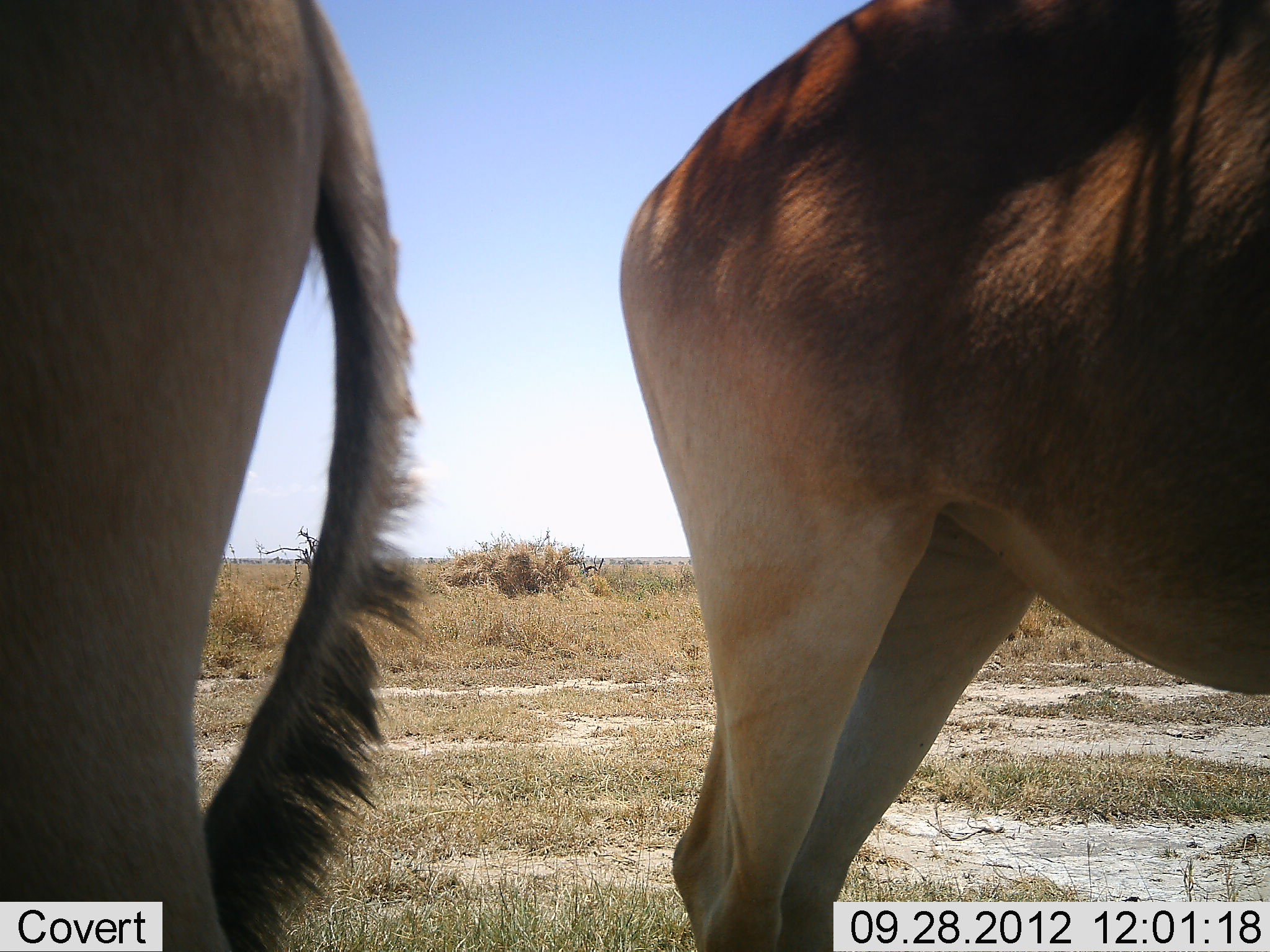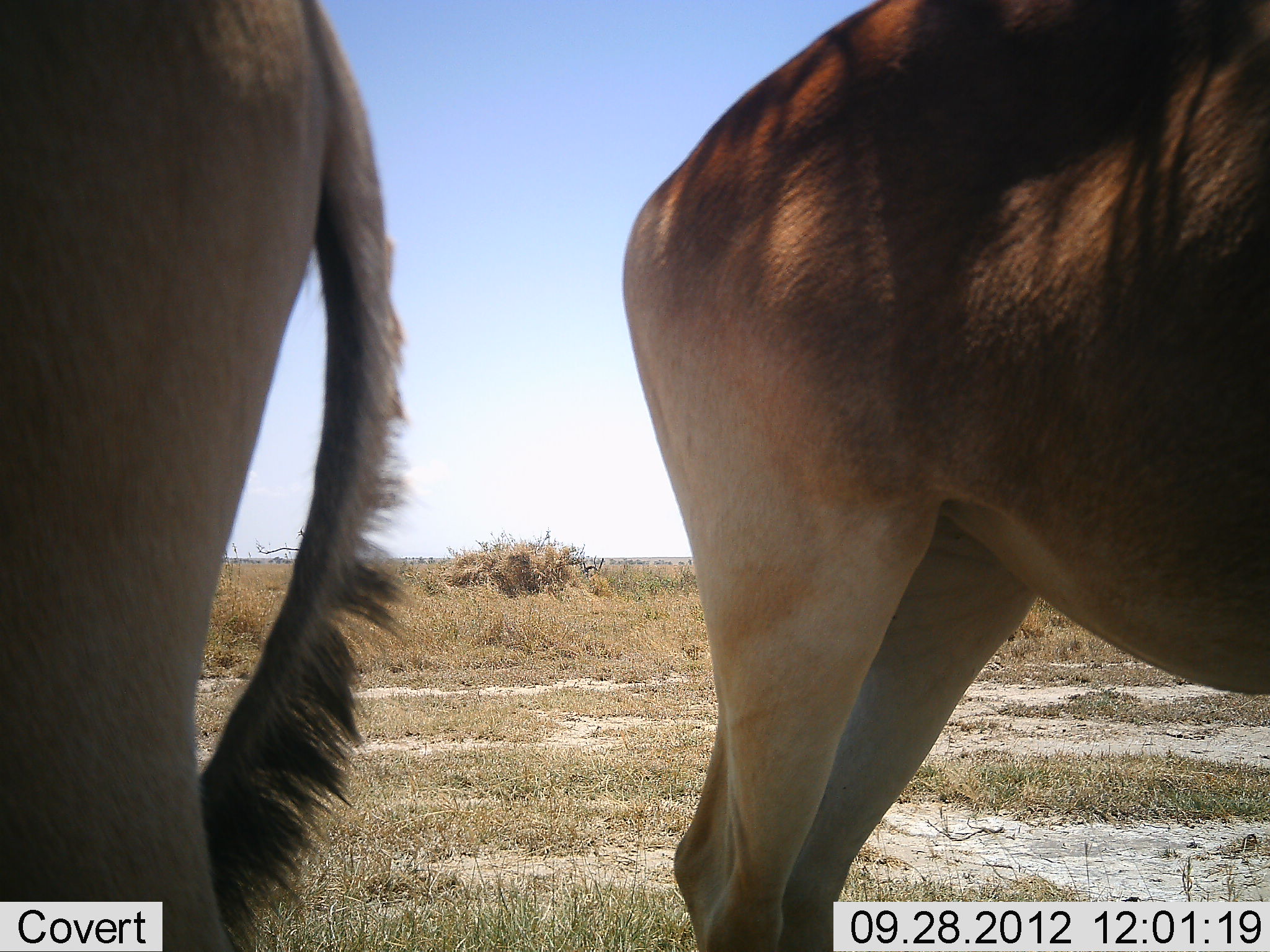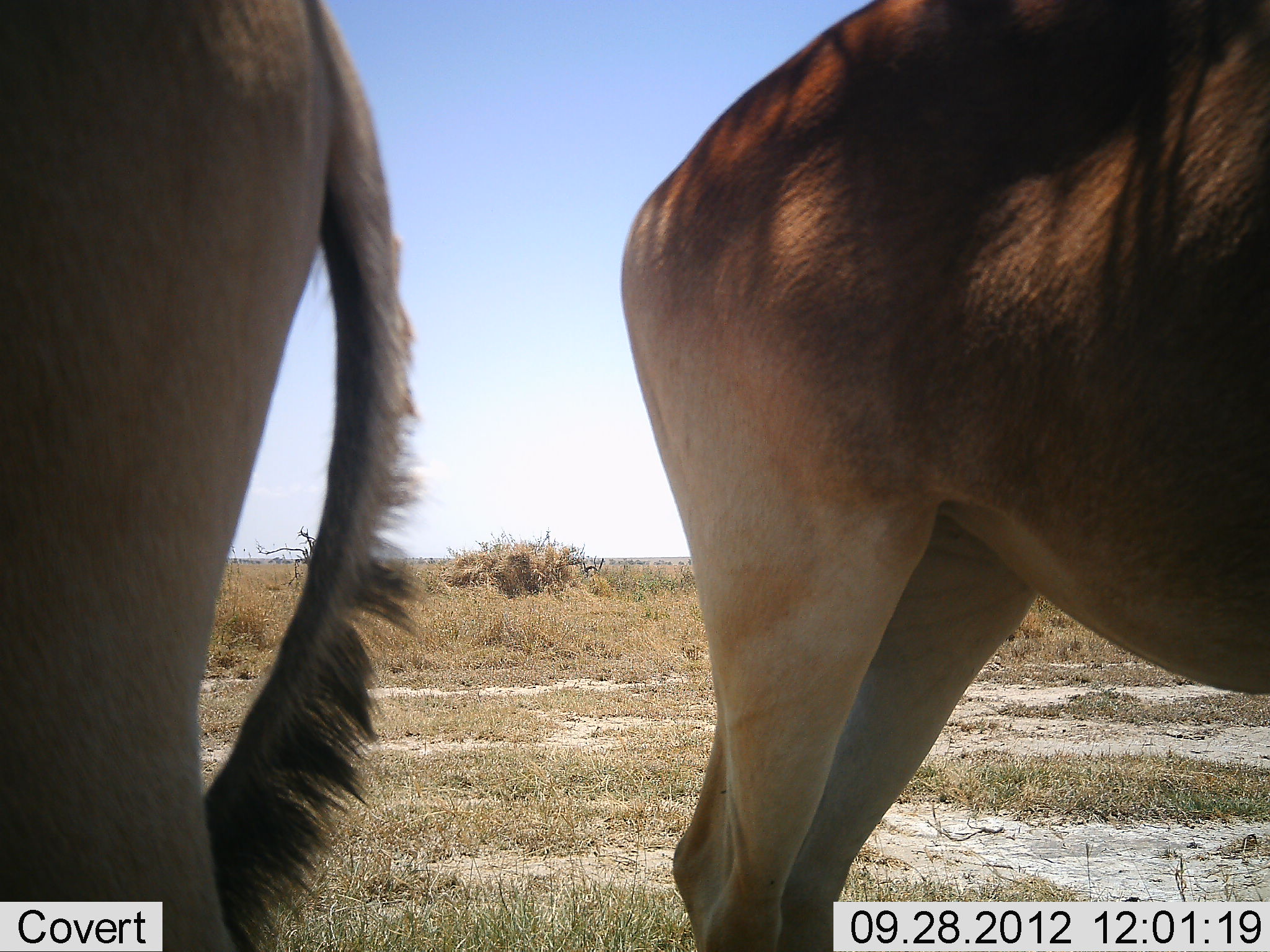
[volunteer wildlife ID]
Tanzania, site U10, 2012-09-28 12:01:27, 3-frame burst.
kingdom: Animalia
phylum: Chordata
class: Mammalia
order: Artiodactyla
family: Bovidae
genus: Alcelaphus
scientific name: Alcelaphus buselaphus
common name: hartebeest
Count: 2.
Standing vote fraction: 89%.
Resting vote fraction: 11%.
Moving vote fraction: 0%.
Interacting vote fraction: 0%.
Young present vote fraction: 0%.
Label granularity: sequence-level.